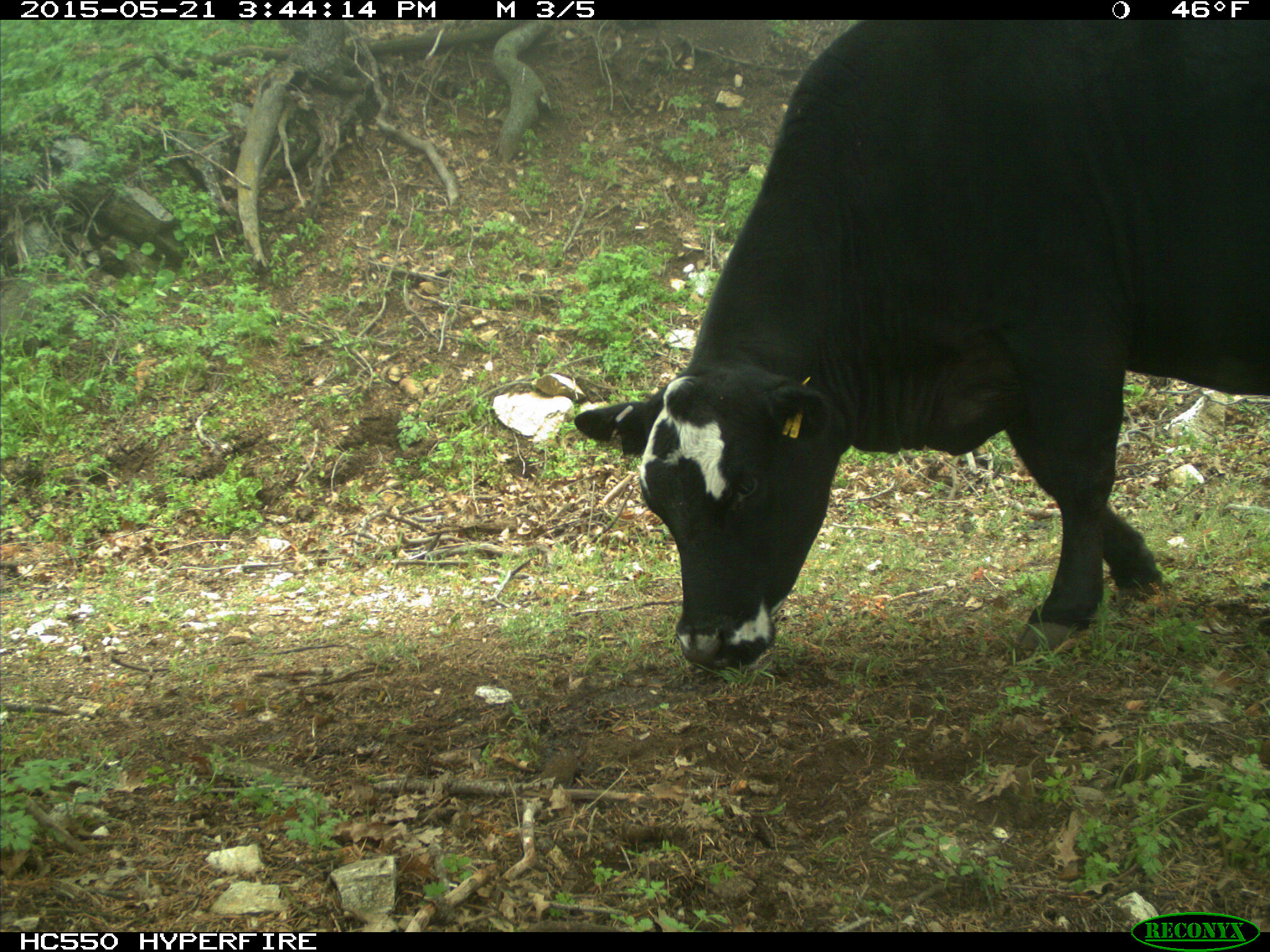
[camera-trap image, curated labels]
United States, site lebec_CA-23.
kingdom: Animalia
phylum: Chordata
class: Mammalia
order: Artiodactyla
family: Bovidae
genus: Bos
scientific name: Bos taurus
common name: domestic cow